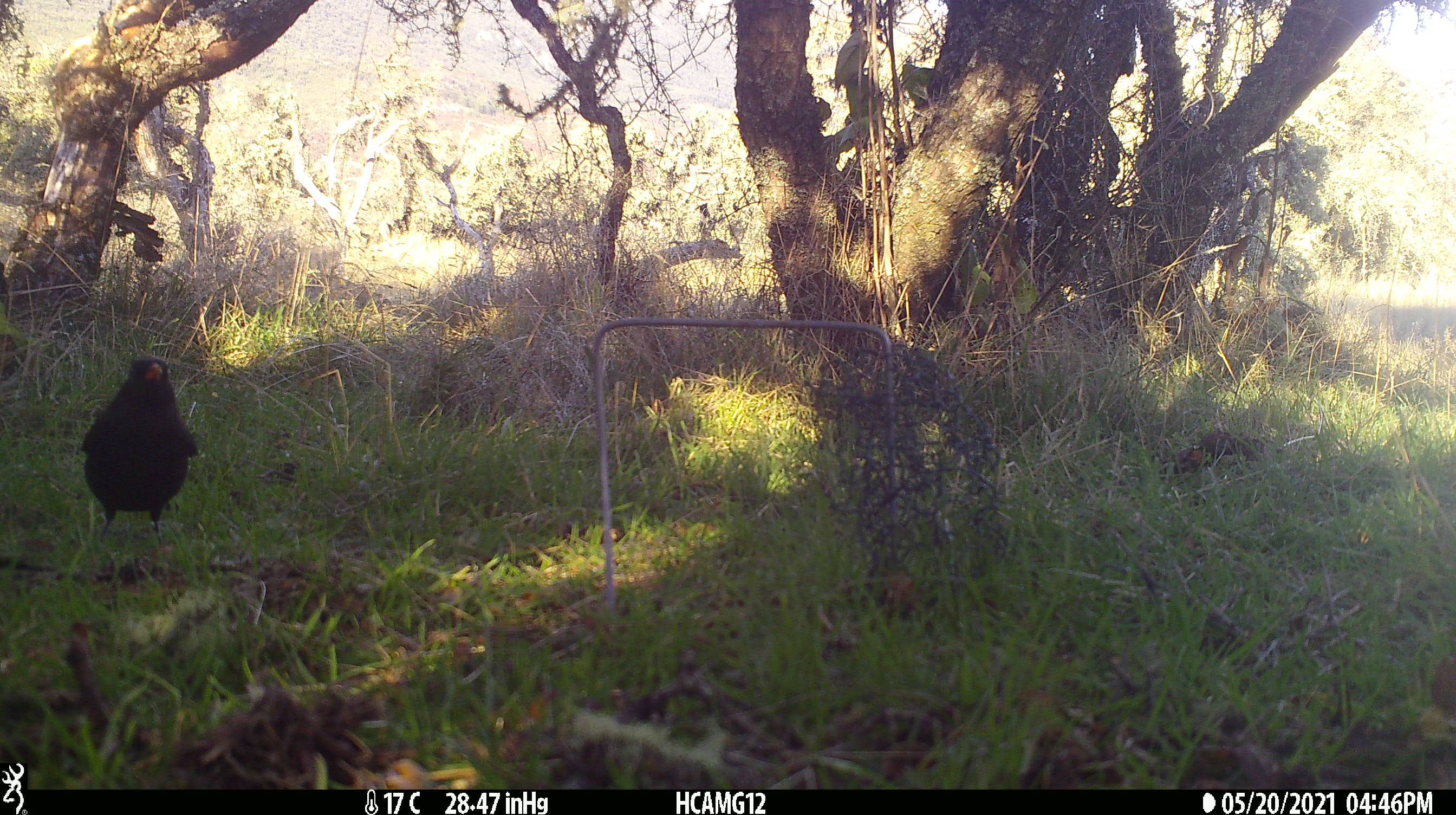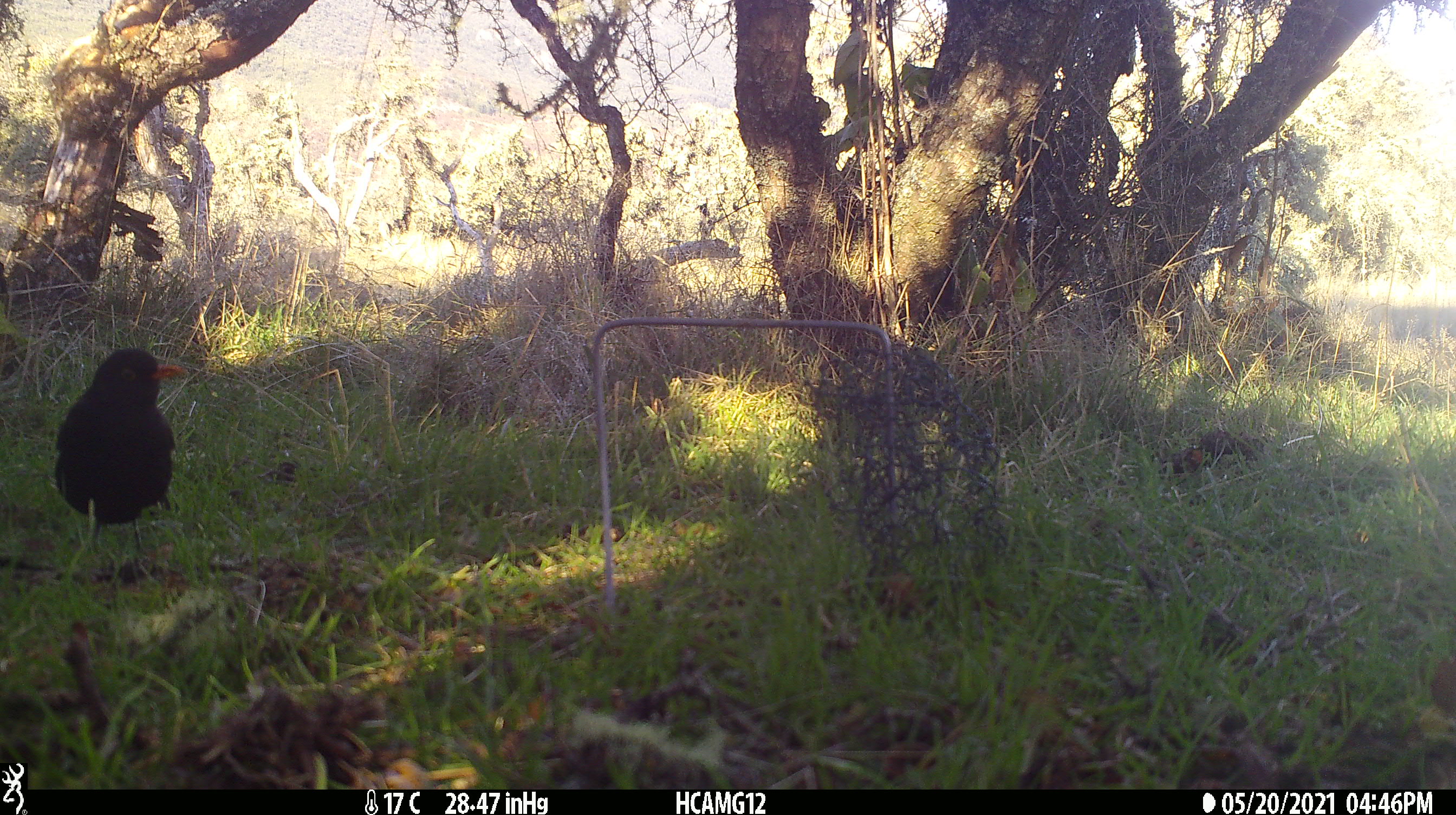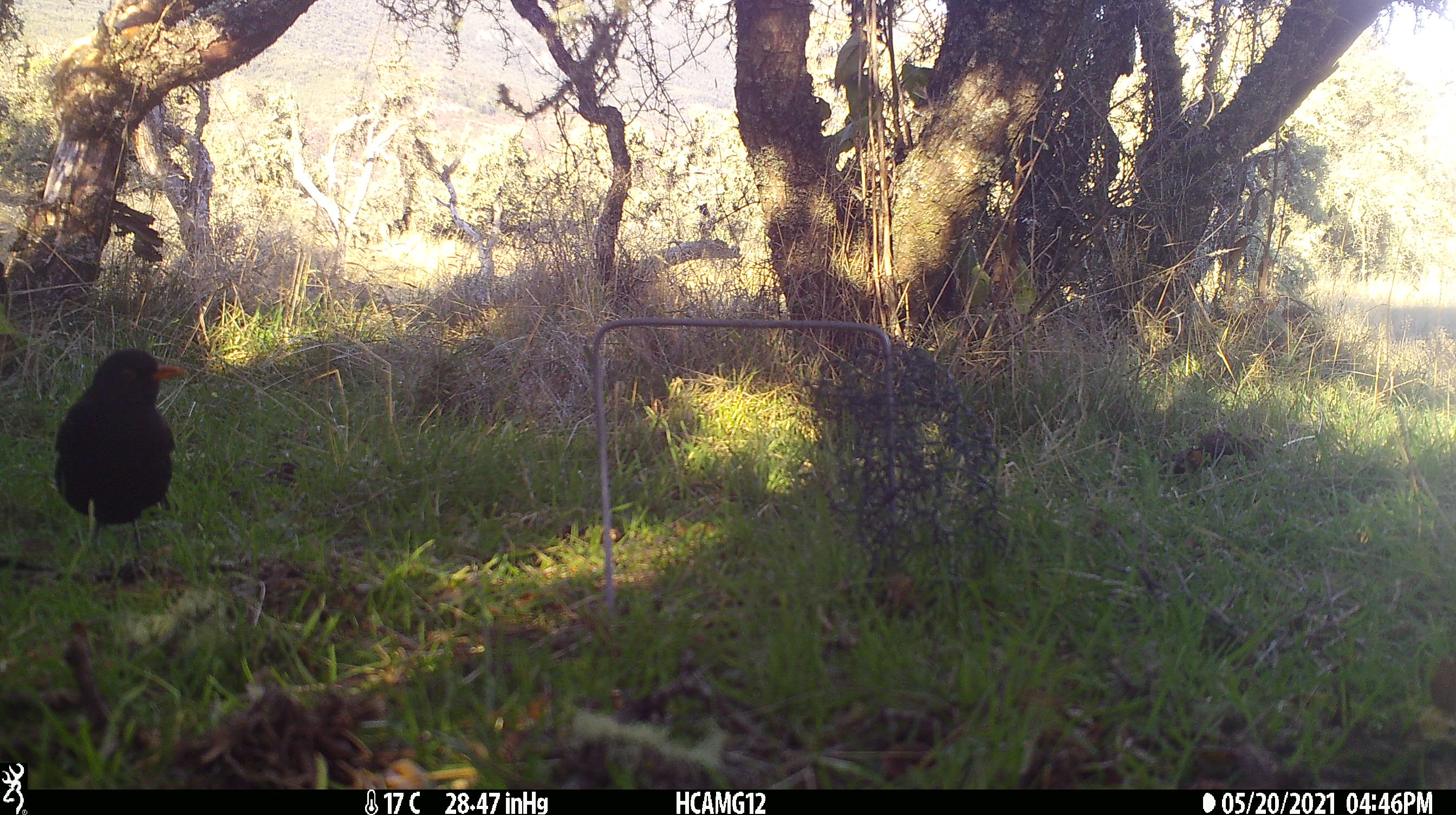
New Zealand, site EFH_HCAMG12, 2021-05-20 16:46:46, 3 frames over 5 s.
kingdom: Animalia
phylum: Chordata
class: Aves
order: Passeriformes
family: Turdidae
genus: Turdus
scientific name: Turdus merula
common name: eurasian blackbird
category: blackbird